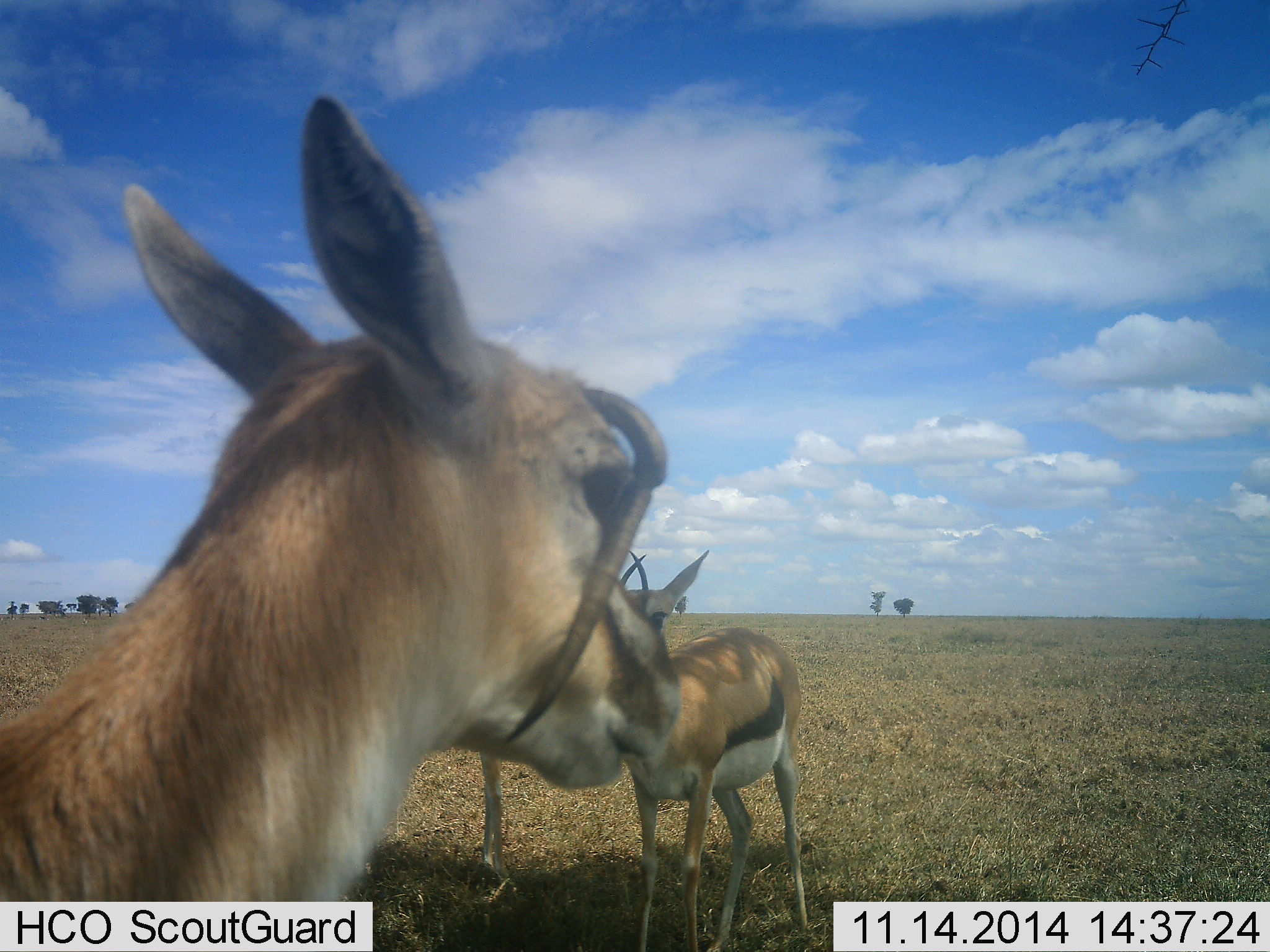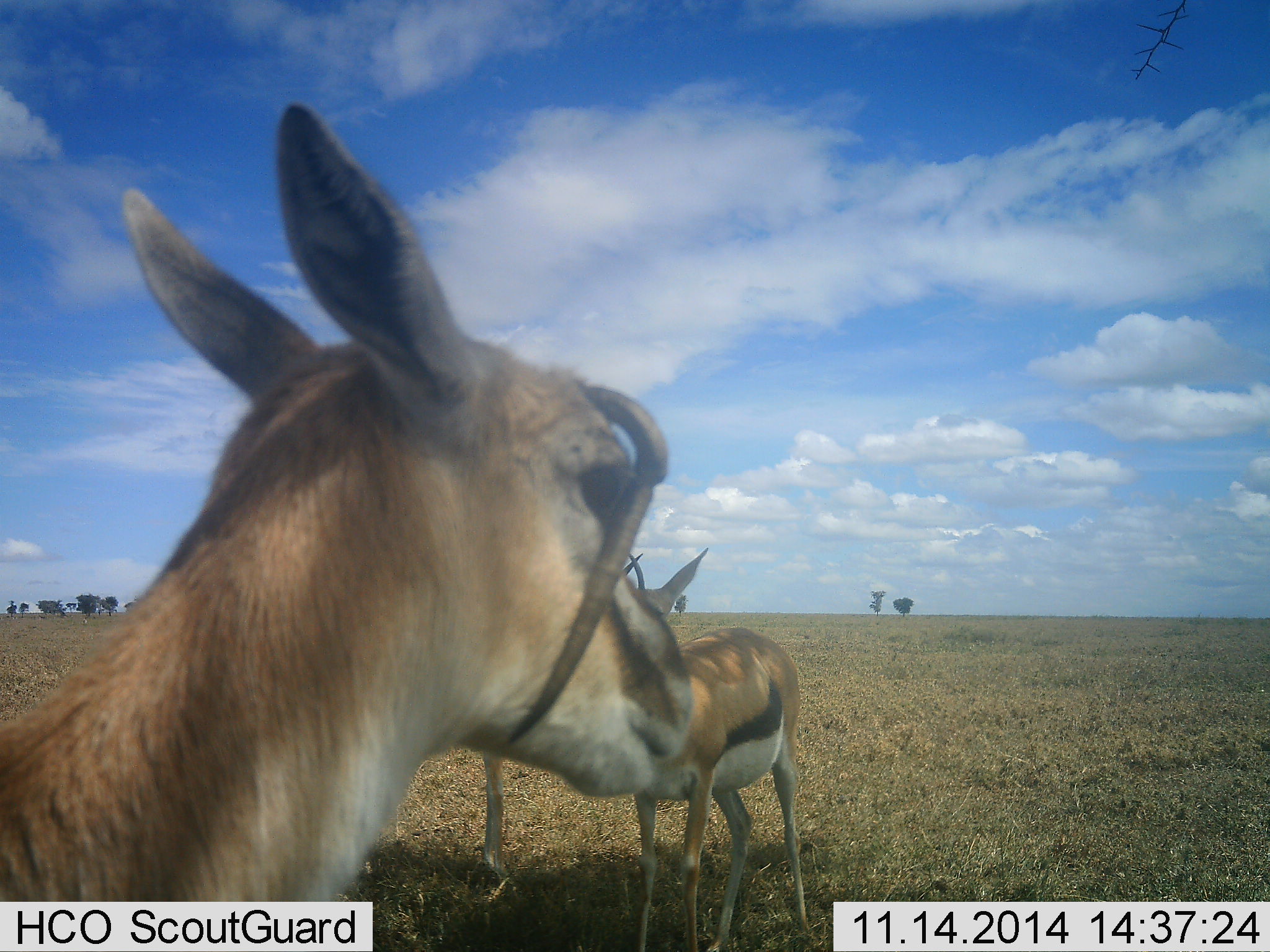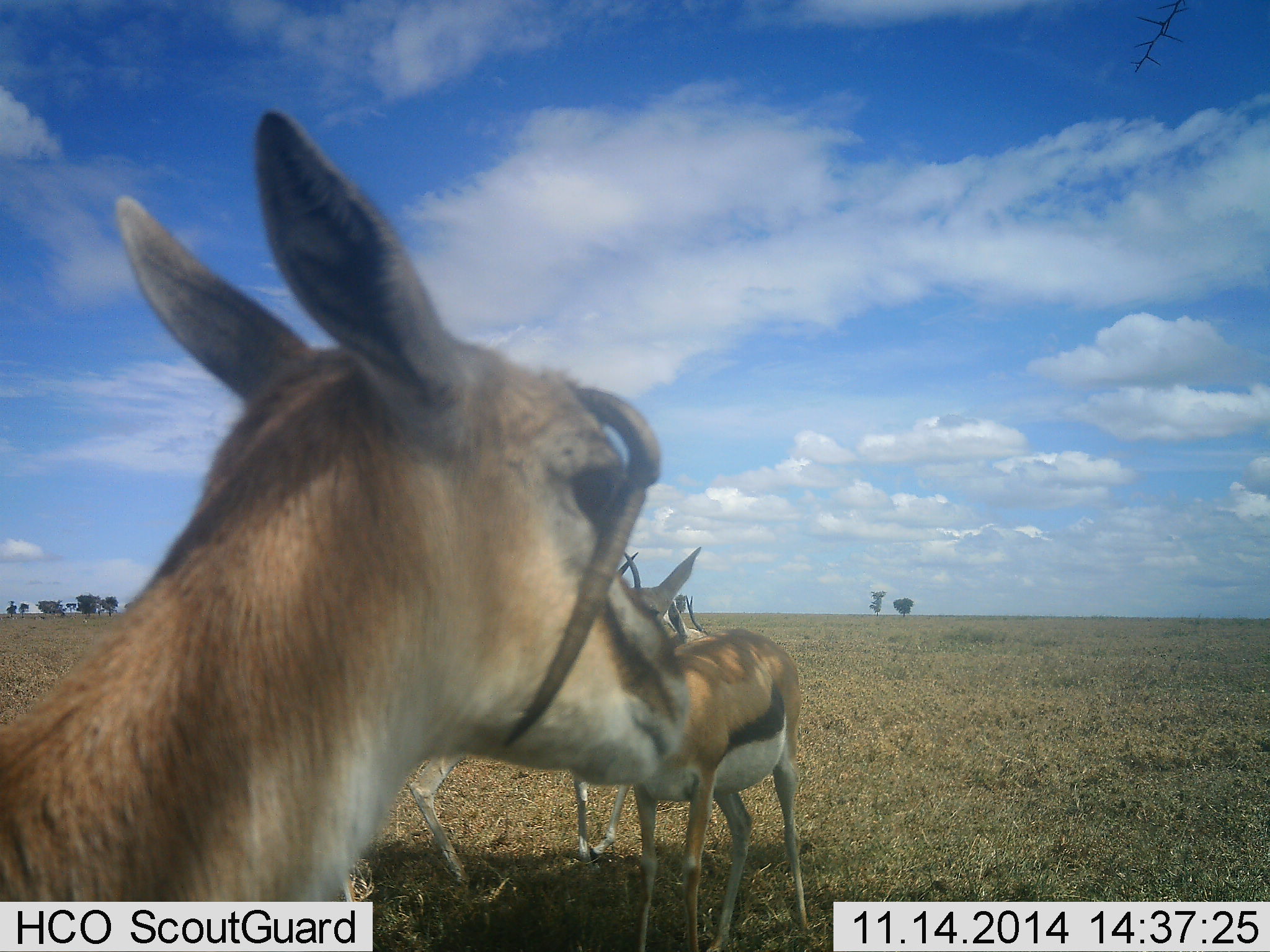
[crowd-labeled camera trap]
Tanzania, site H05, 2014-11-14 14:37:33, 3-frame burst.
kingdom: Animalia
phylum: Chordata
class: Mammalia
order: Artiodactyla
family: Bovidae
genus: Eudorcas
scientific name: Eudorcas thomsonii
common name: thomson's gazelle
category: gazellethomsons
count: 3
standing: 80%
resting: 0%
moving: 10%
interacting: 10%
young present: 20%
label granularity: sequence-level